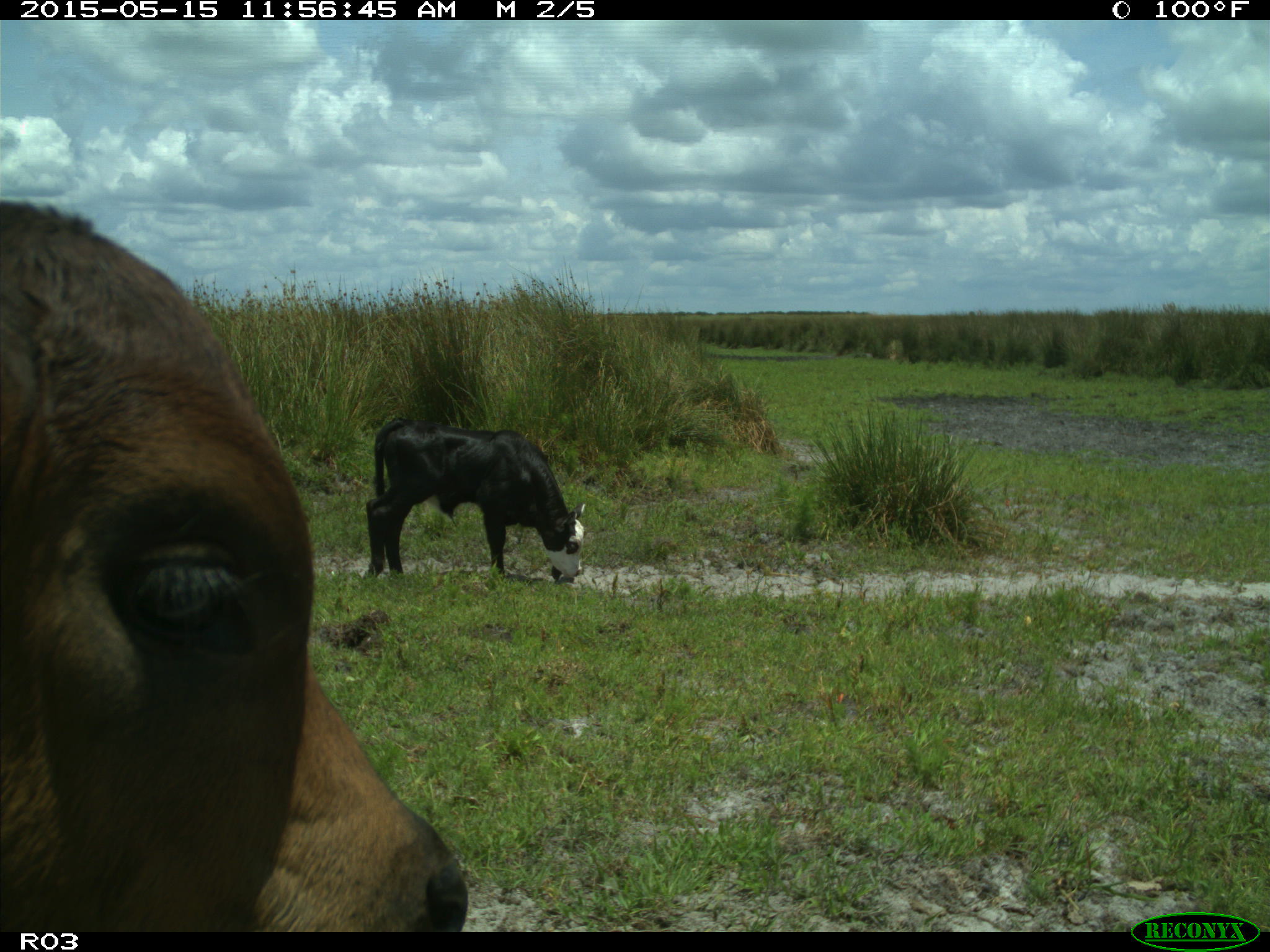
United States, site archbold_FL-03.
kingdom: Animalia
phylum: Chordata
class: Mammalia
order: Artiodactyla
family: Bovidae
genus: Bos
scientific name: Bos taurus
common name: domestic cow